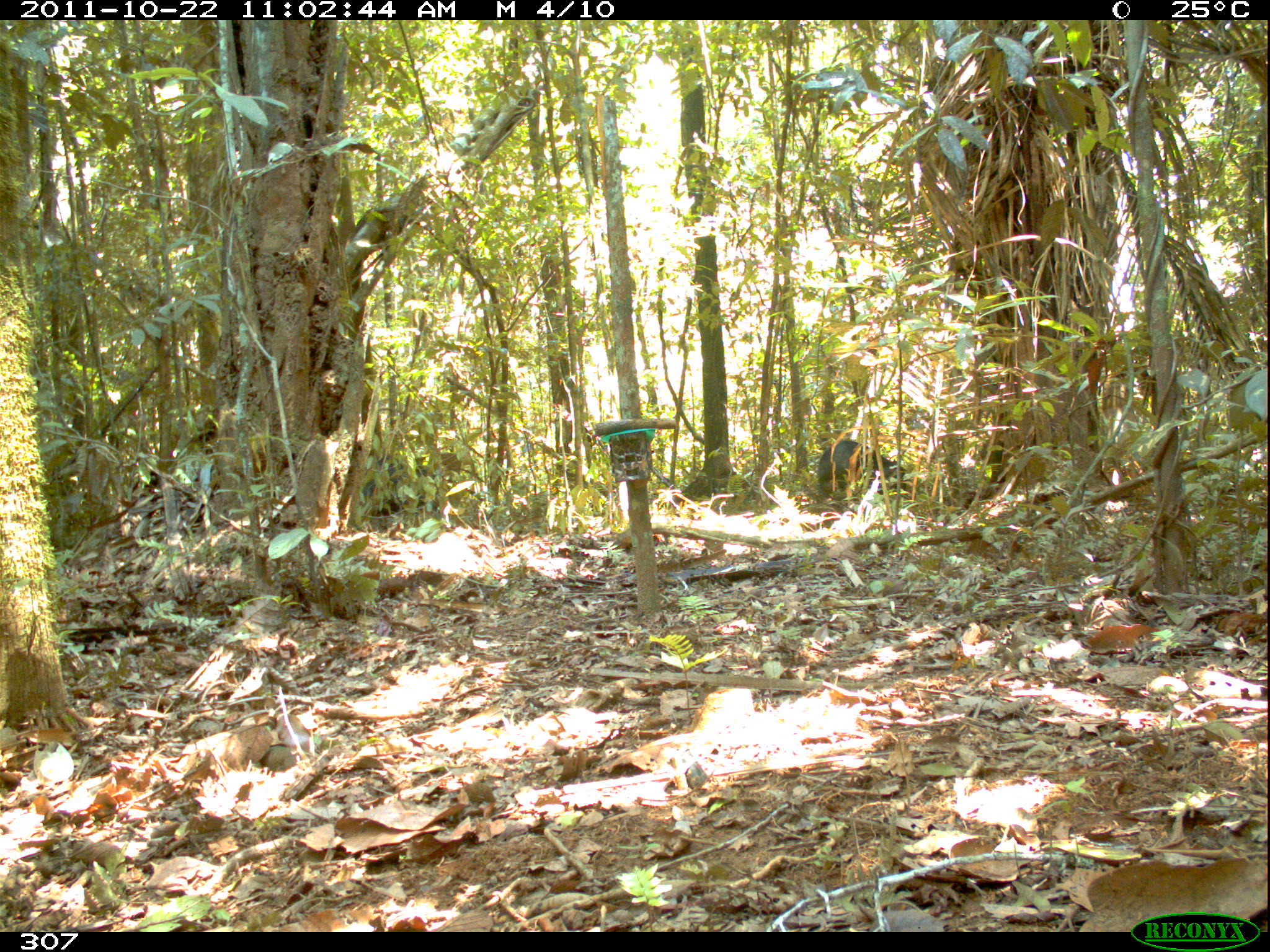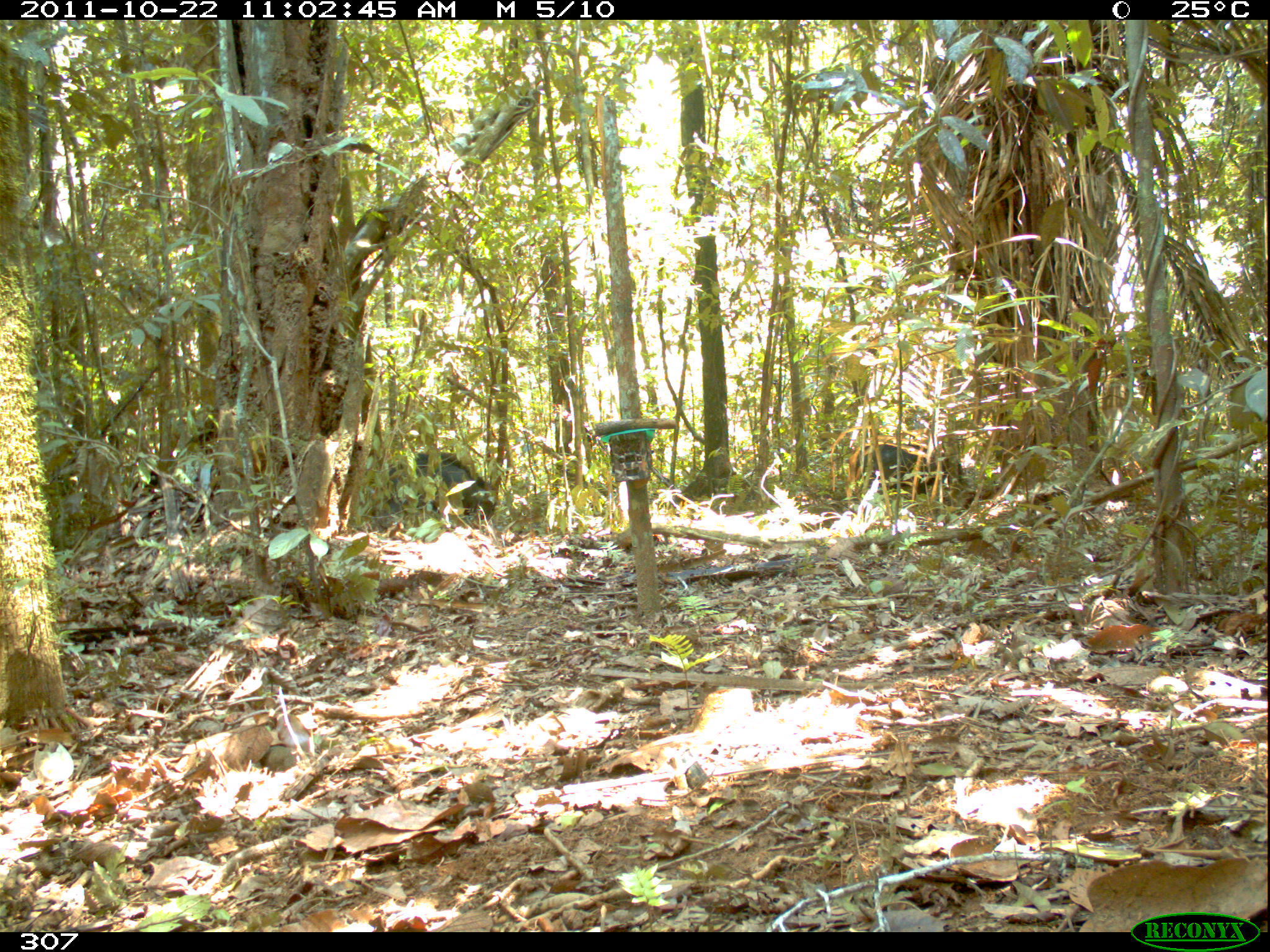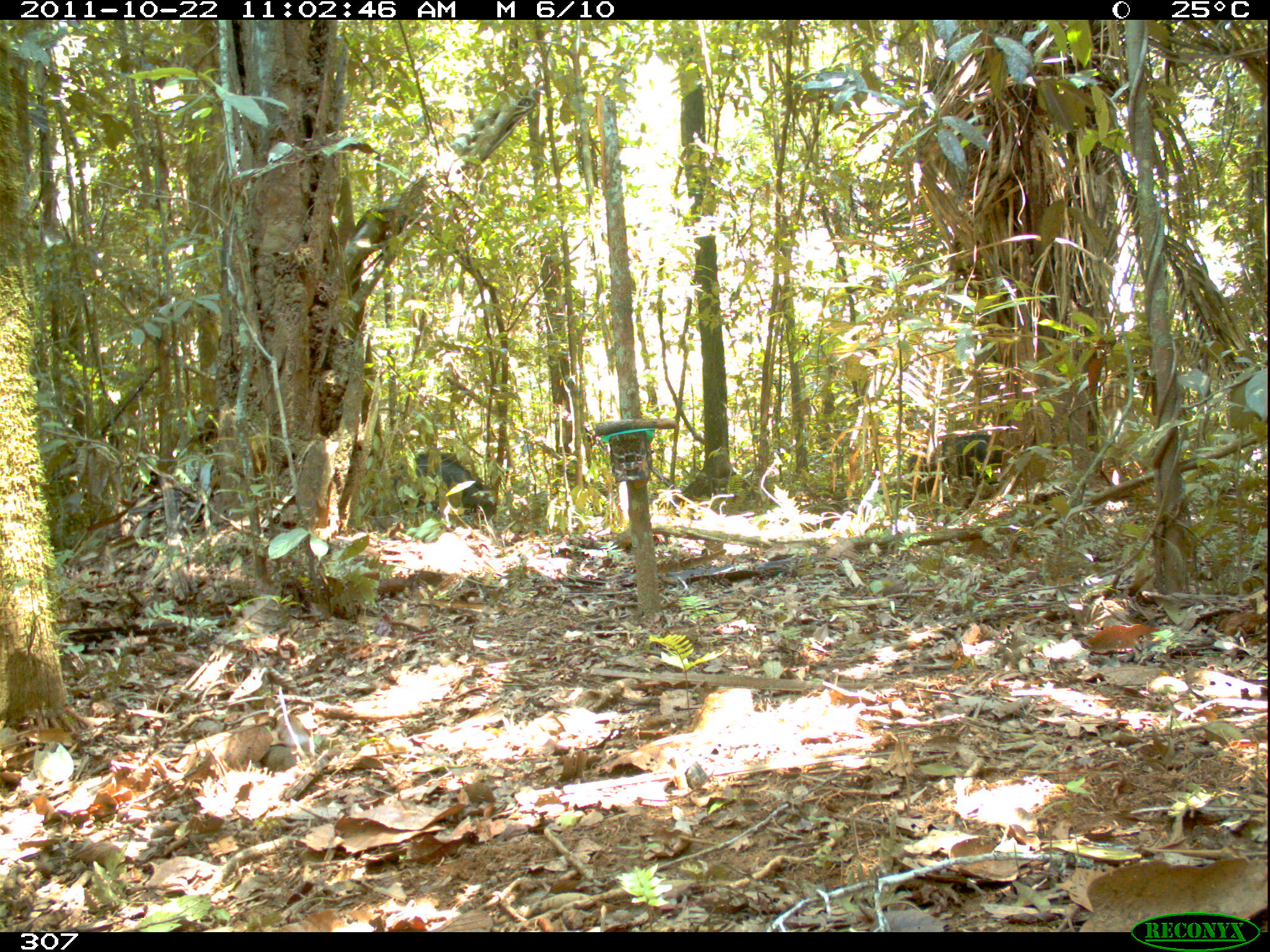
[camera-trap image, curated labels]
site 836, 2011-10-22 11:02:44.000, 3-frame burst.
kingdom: Animalia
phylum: Chordata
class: Mammalia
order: Artiodactyla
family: Tayassuidae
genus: Tayassu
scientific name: Tayassu pecari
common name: white-lipped peccary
Tayassu pecari (white-lipped peccary).